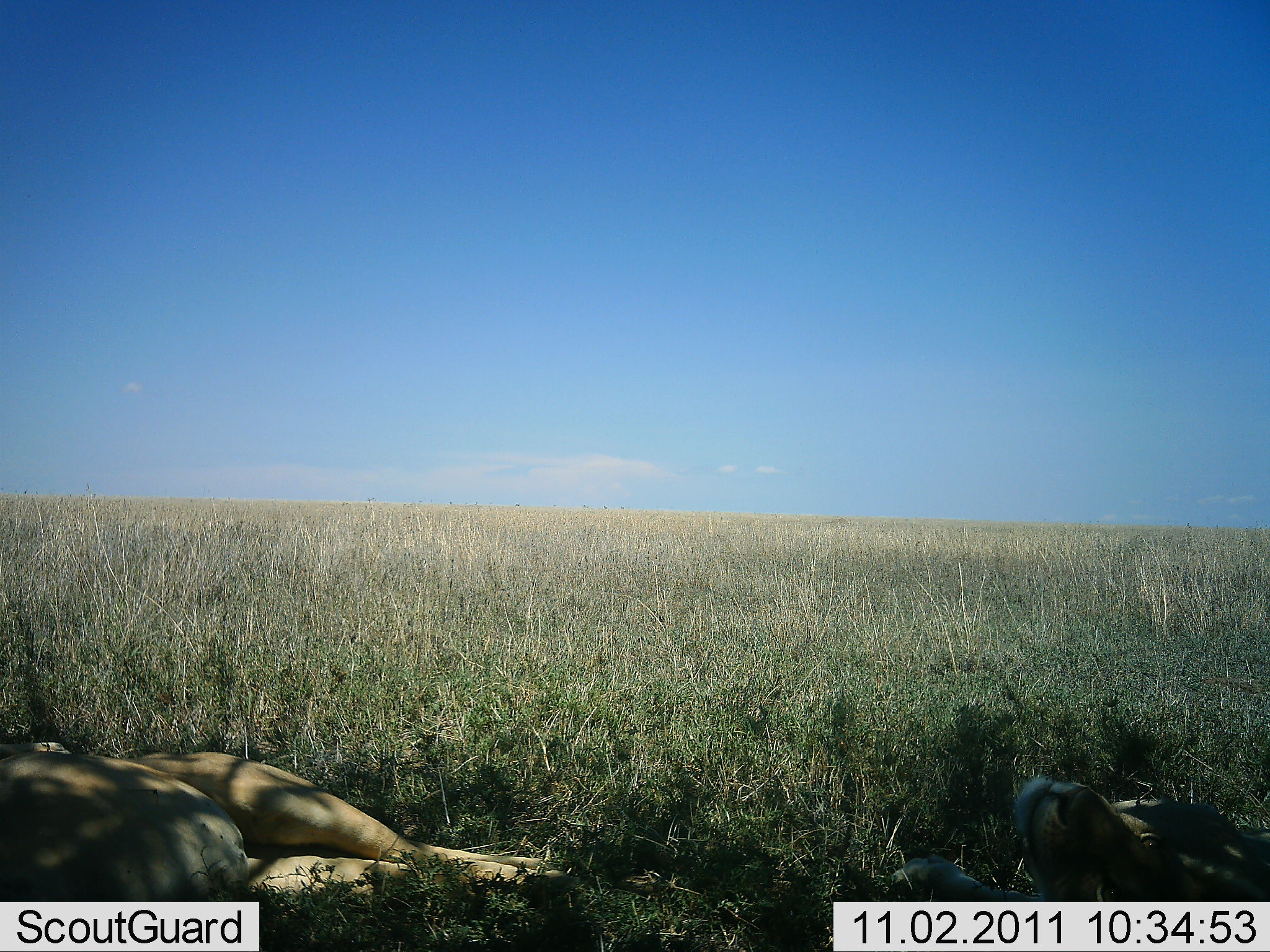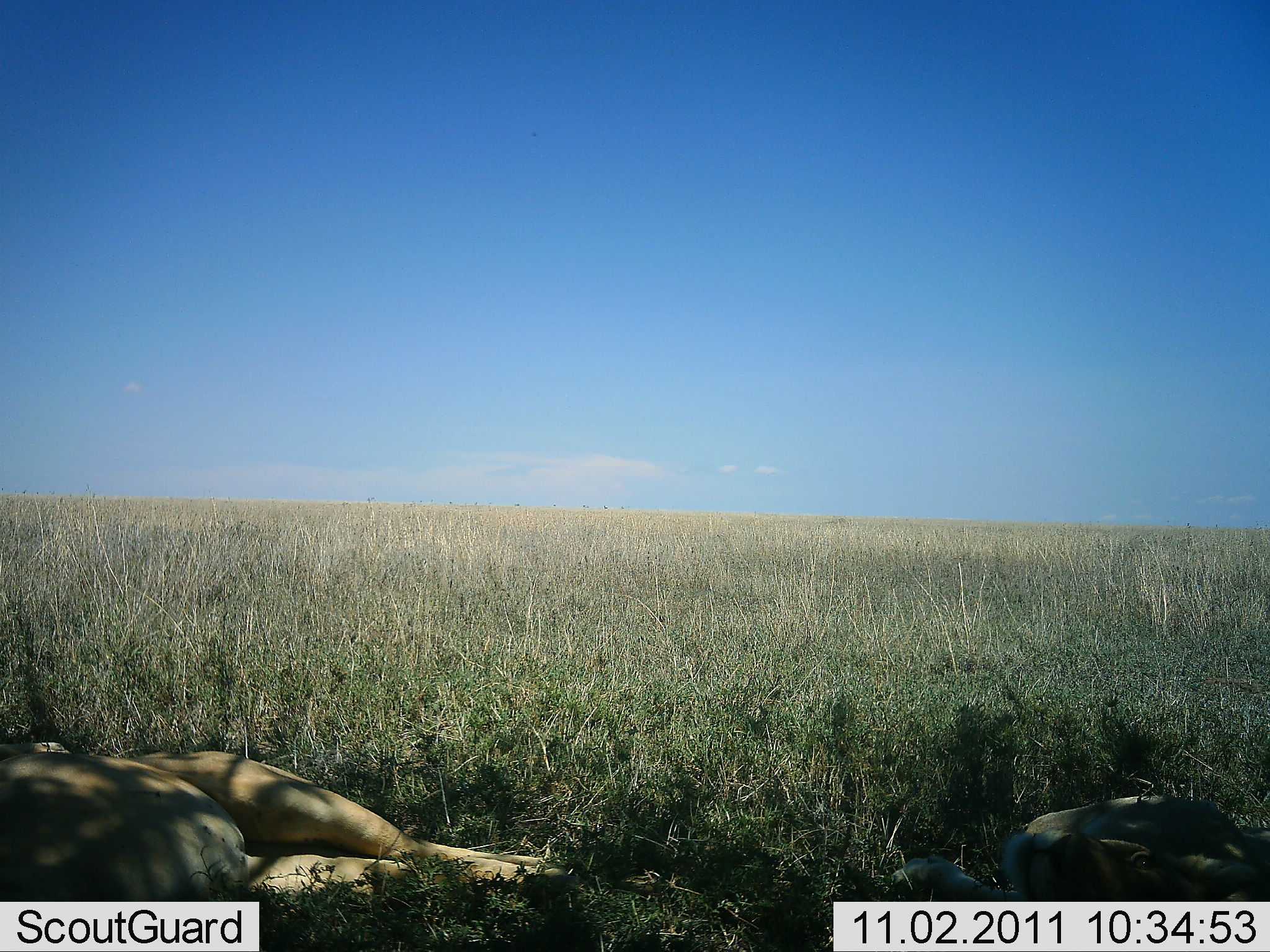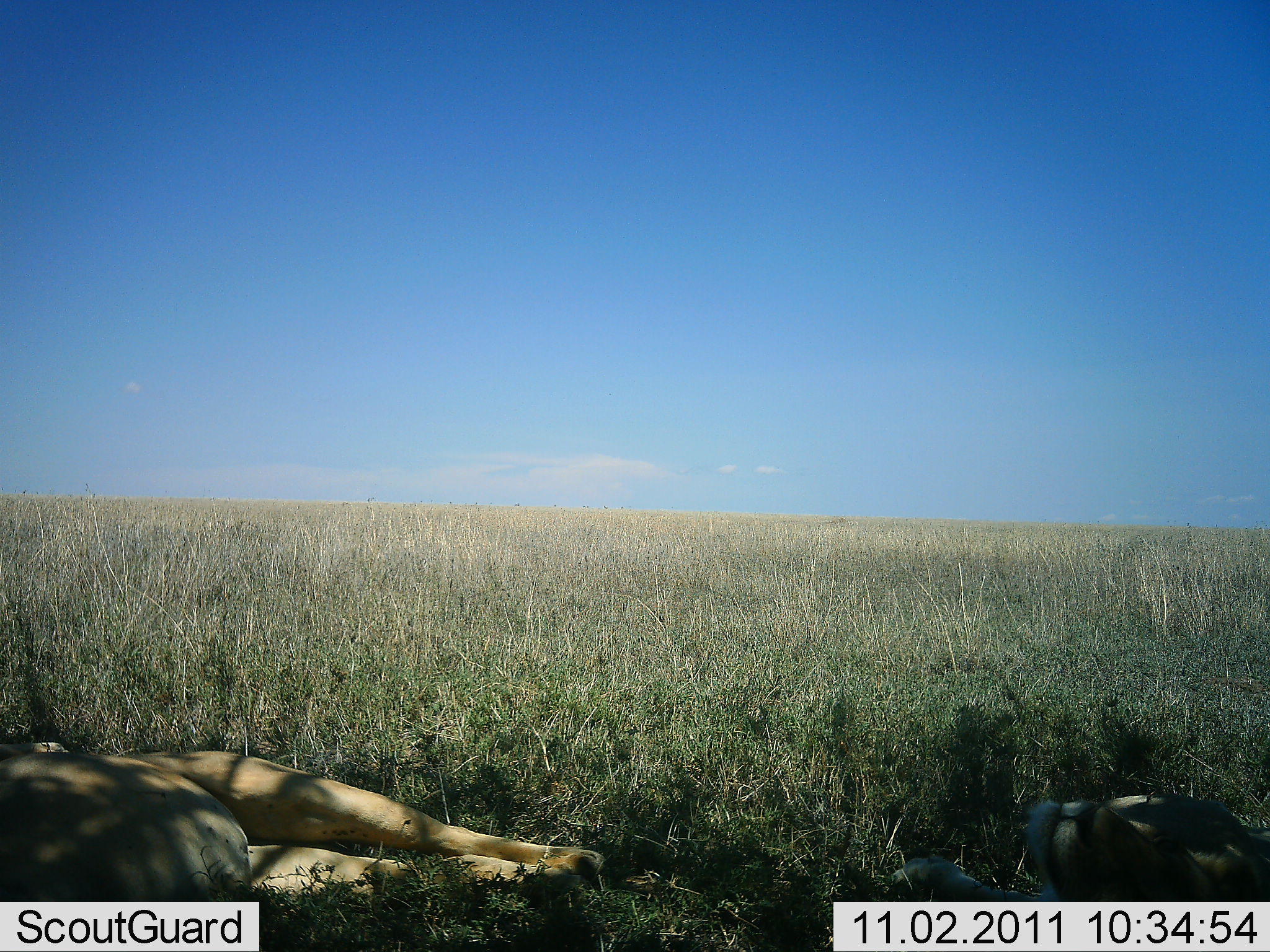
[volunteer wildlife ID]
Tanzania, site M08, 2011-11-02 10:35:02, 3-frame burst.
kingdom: Animalia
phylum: Chordata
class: Mammalia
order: Carnivora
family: Felidae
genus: Panthera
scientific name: Panthera leo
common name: lion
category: lionfemale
Lionfemale (lion) (Panthera leo), count 2. Behavior (volunteer vote fractions): standing 0%, resting 100%, moving 0%, interacting 9%. Young present (vote fraction): 0%. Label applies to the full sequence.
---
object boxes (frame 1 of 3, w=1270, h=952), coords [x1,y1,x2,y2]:
animal: [0,742,572,952]; [892,776,1270,952]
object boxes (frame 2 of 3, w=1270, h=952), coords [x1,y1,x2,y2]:
animal: [0,743,573,952]; [890,793,1270,952]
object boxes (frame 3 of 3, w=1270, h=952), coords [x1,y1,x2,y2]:
animal: [0,743,606,952]; [889,794,1270,952]